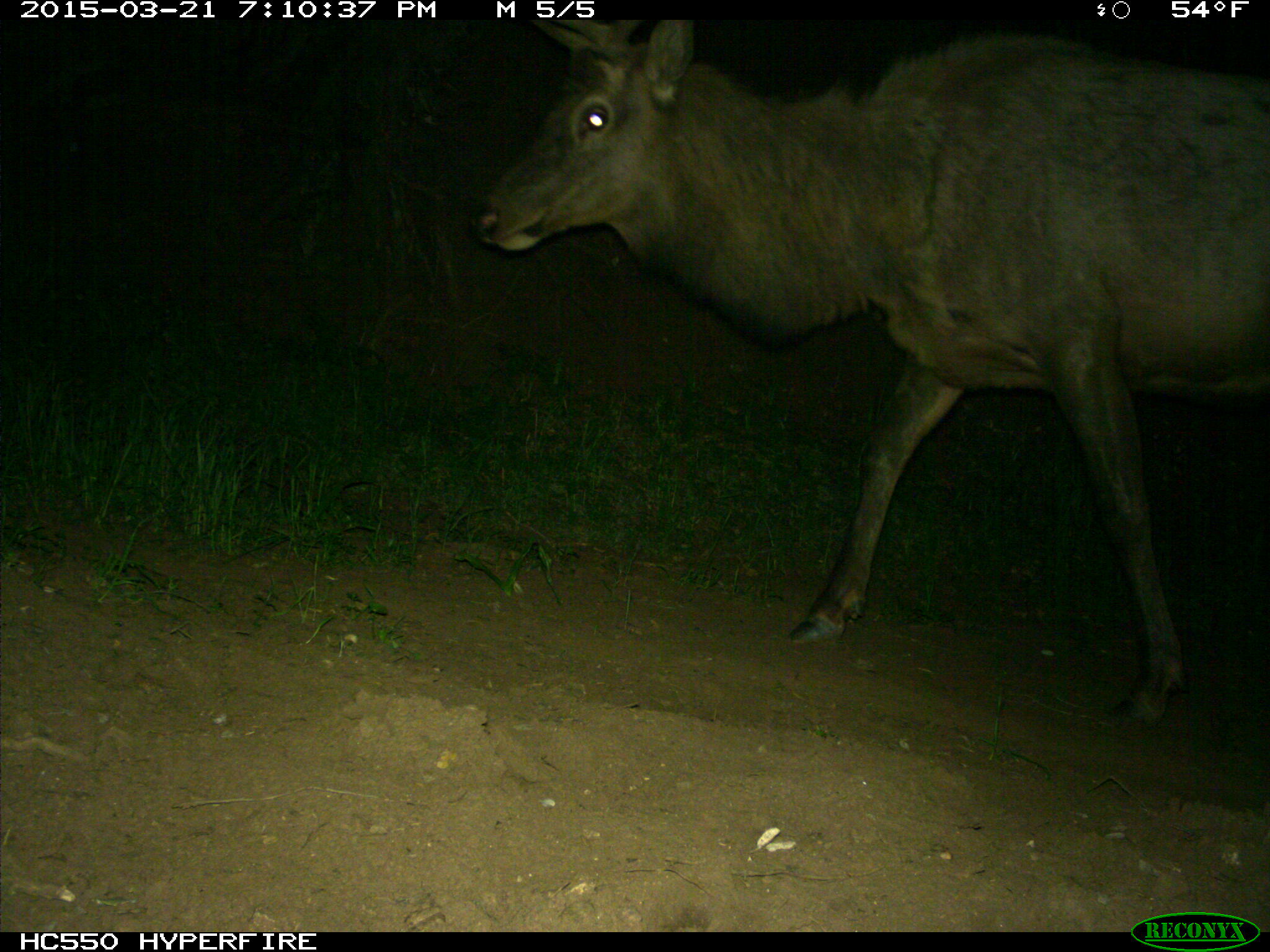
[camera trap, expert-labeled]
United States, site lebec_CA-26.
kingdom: Animalia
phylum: Chordata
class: Mammalia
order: Artiodactyla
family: Cervidae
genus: Cervus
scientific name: Cervus canadensis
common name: elk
Cervus canadensis (elk).